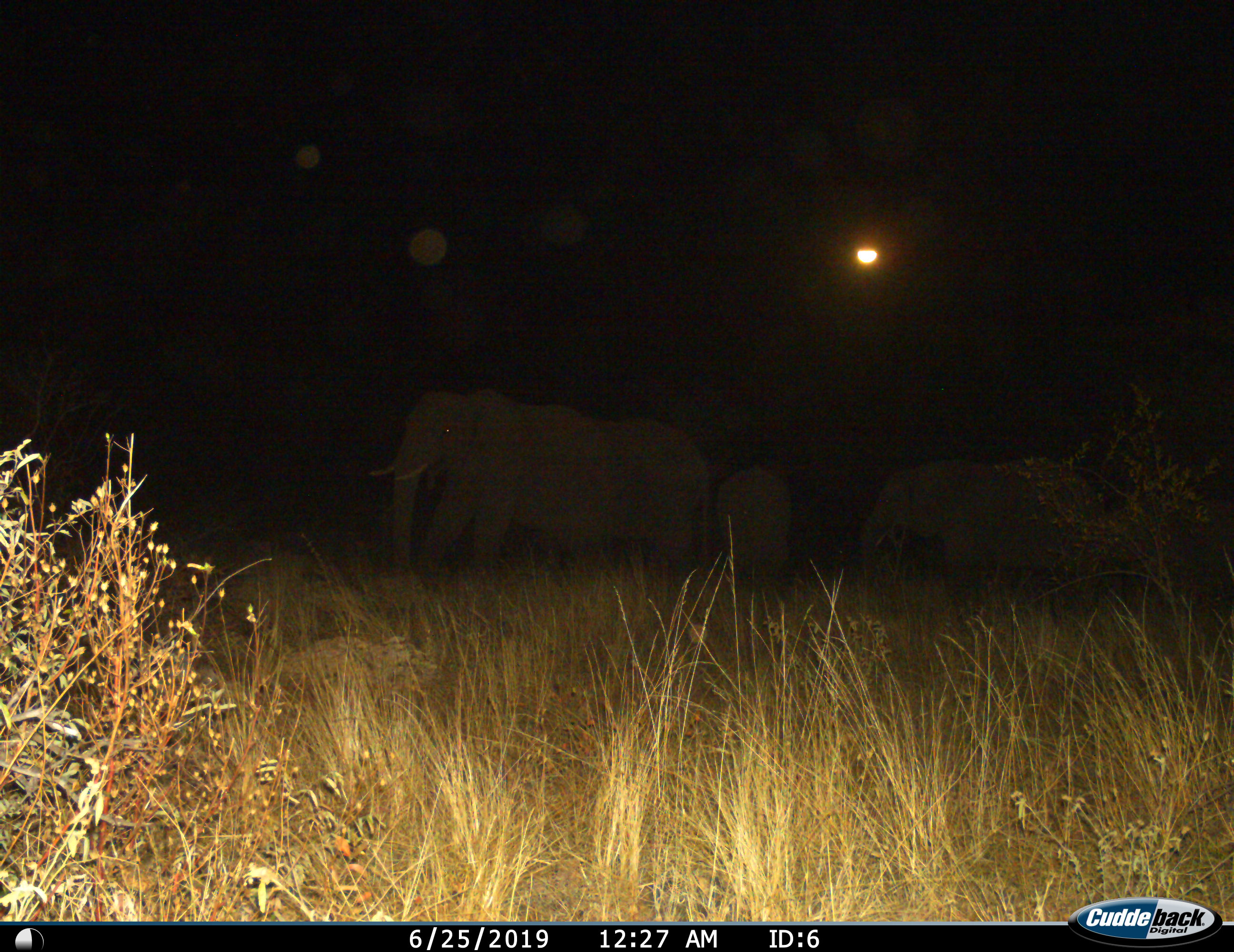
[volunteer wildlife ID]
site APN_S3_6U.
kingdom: Animalia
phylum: Chordata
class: Mammalia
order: Proboscidea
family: Elephantidae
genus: Loxodonta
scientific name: Loxodonta africana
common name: african bush elephant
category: elephant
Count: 4.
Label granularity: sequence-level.